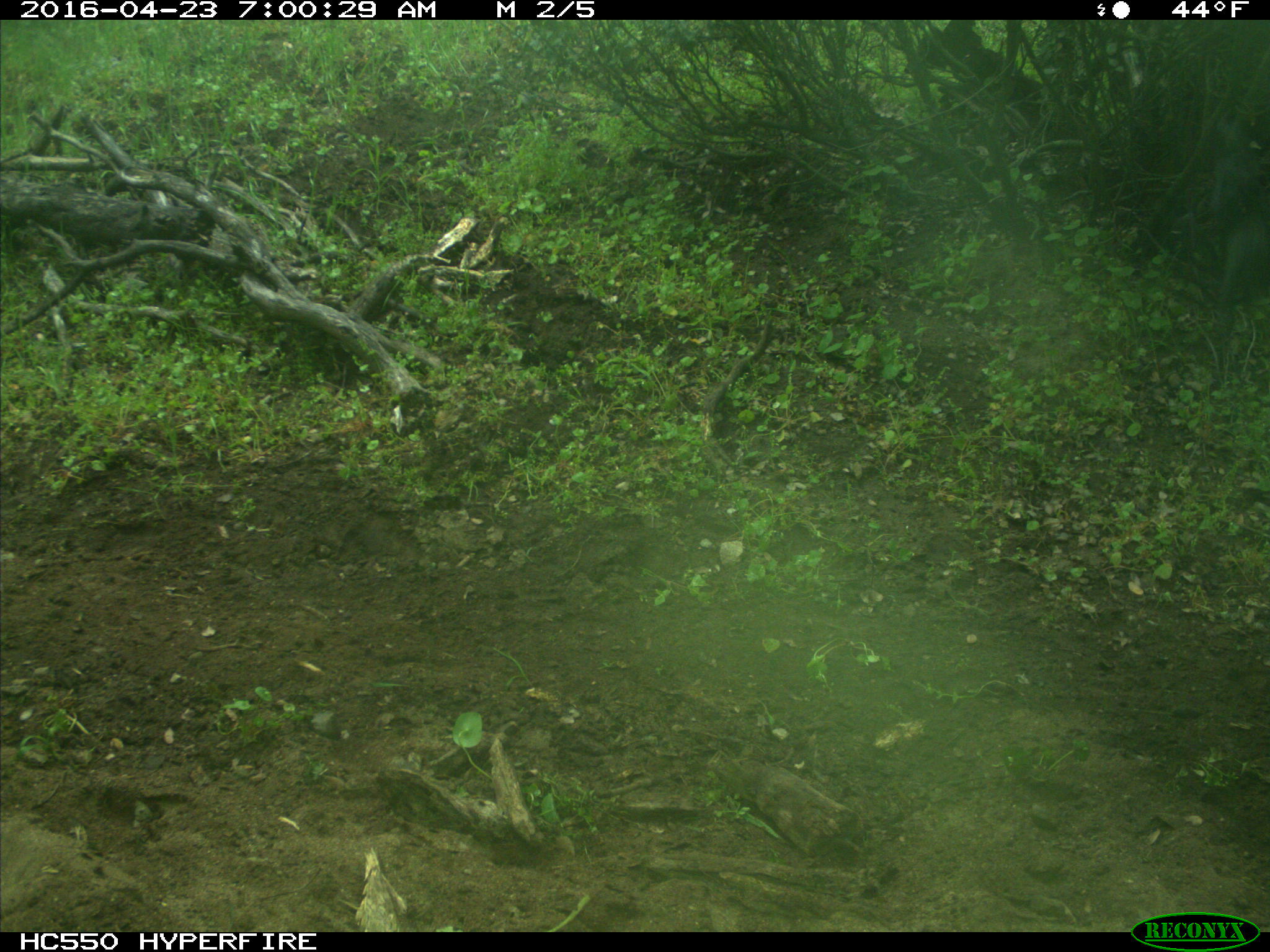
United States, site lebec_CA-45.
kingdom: Animalia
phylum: Chordata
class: Mammalia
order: Artiodactyla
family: Bovidae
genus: Bos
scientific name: Bos taurus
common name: domestic cow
Bos taurus (domestic cow).